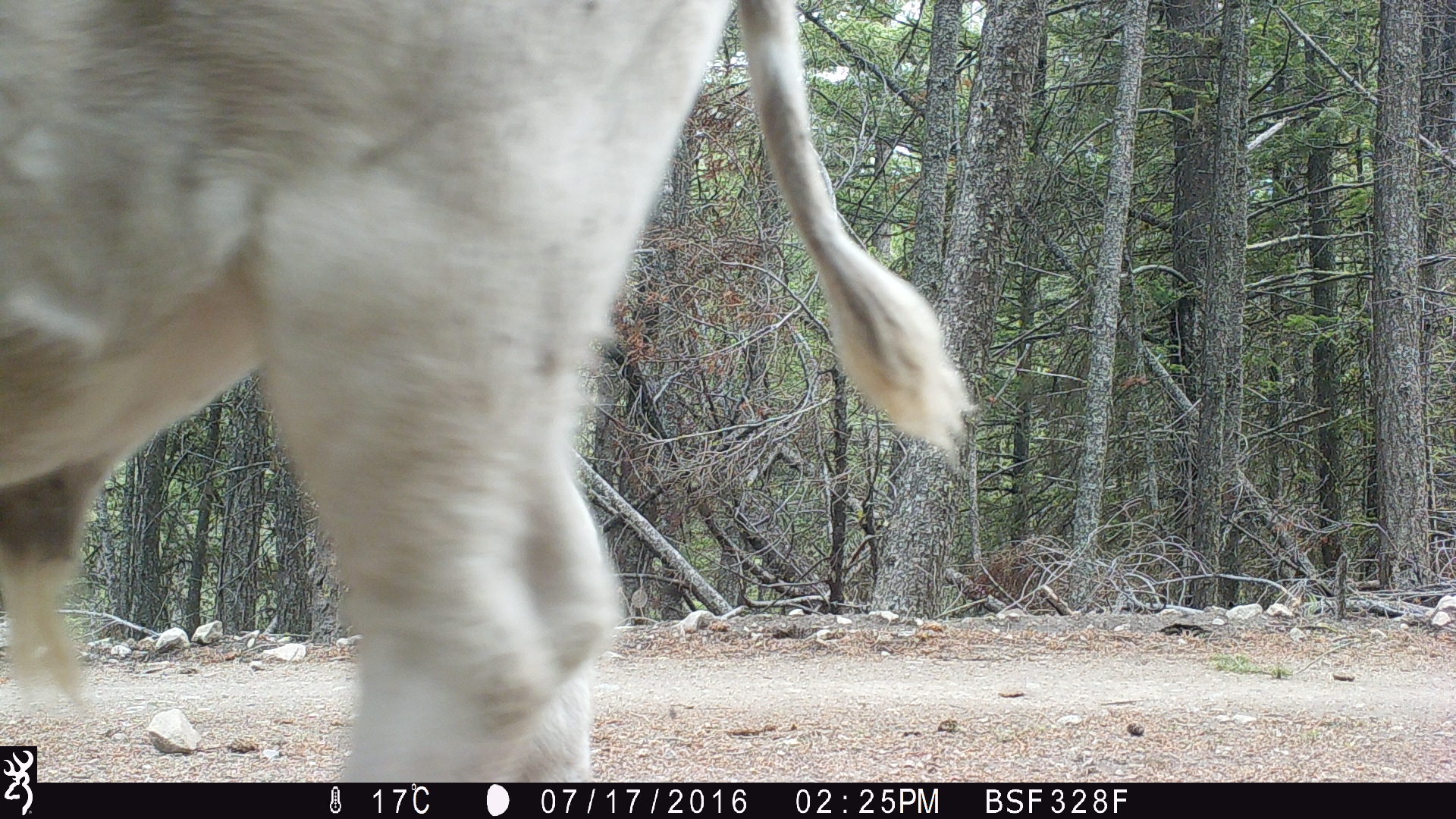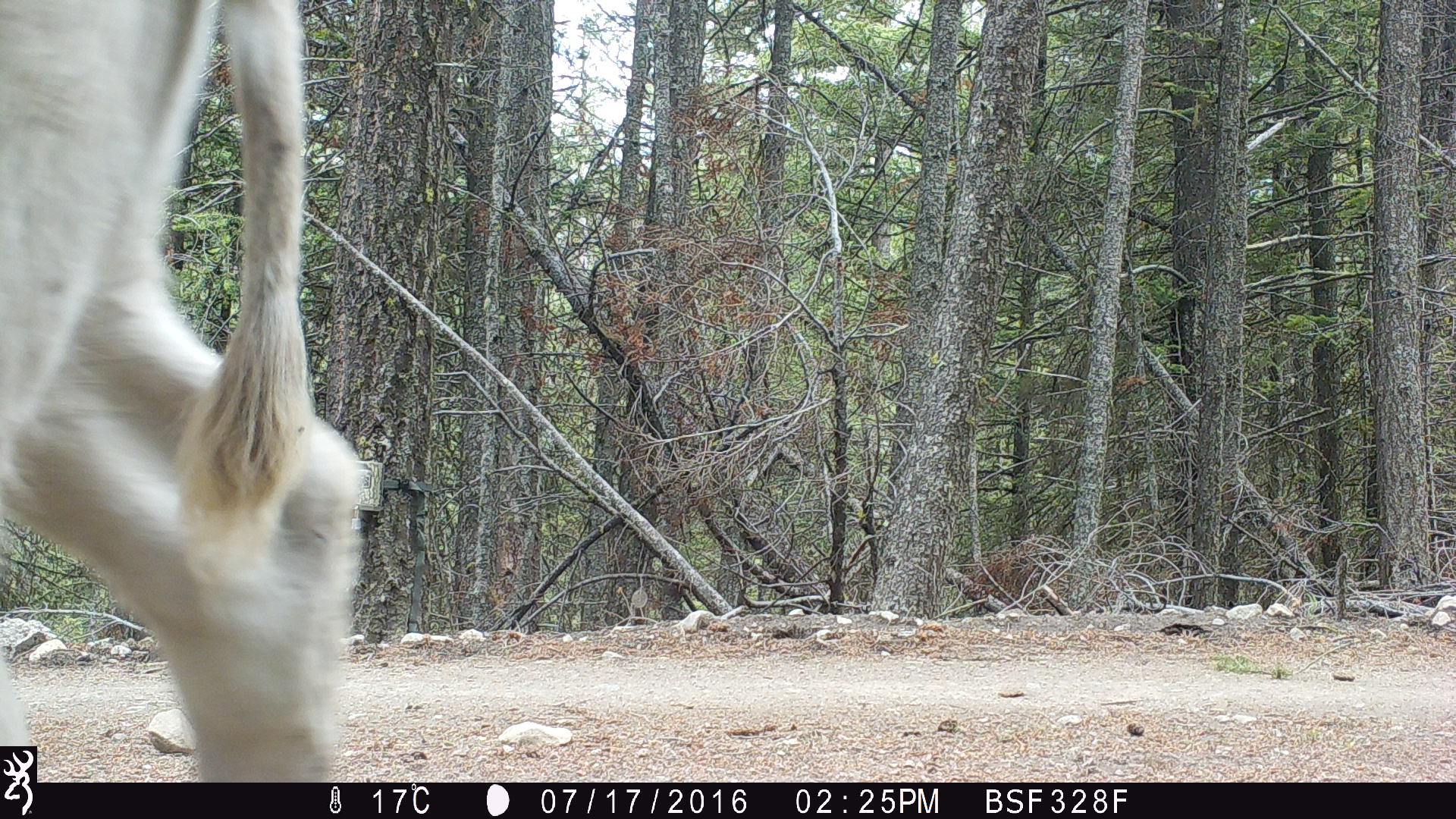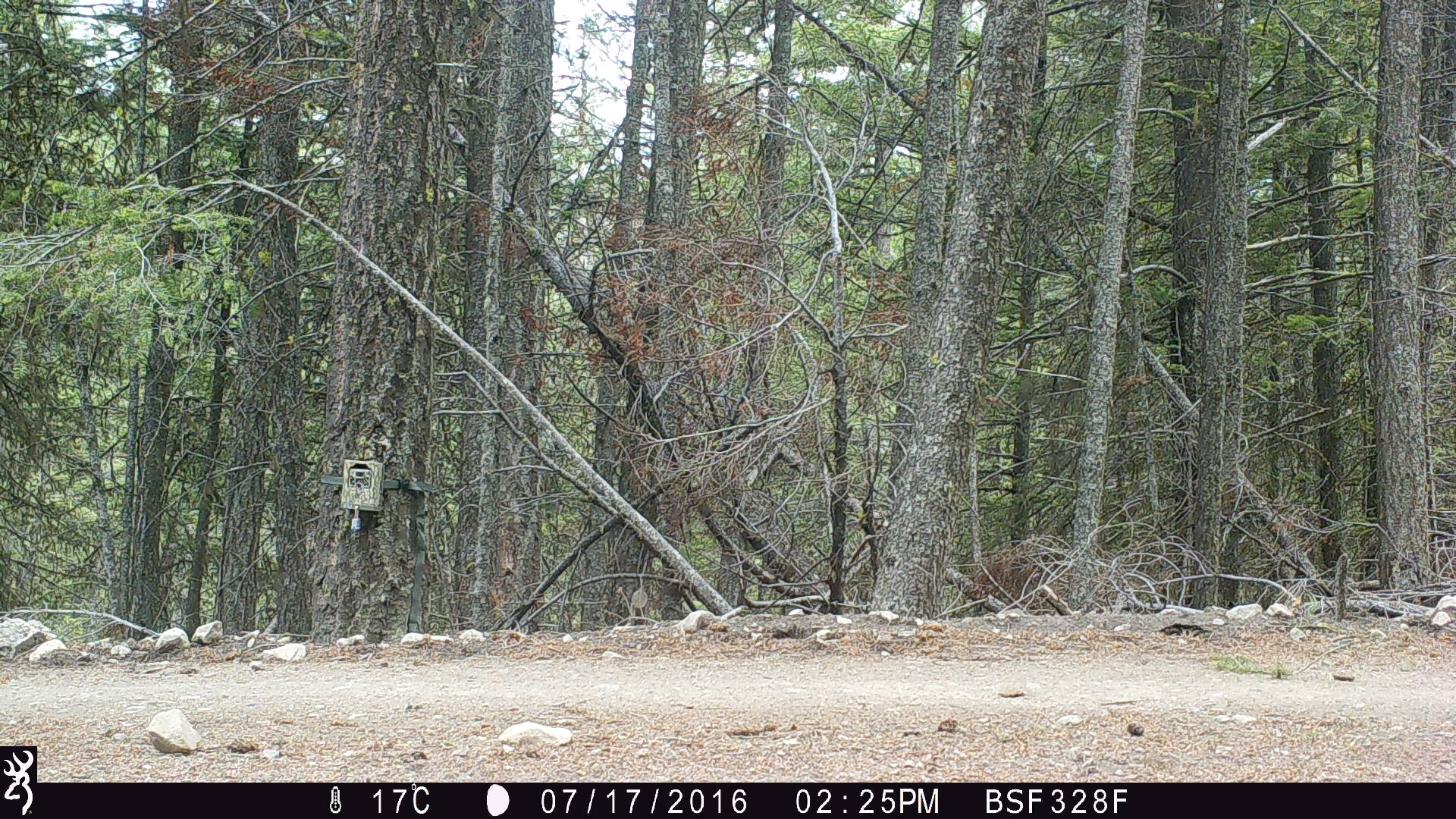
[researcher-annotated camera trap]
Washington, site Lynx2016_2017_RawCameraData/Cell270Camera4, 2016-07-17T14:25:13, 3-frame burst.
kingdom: Animalia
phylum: Chordata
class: Mammalia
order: Artiodactyla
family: Bovidae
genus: Bos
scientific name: Bos taurus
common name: domestic cattle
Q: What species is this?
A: Domestic cattle (Bos taurus).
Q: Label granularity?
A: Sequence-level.